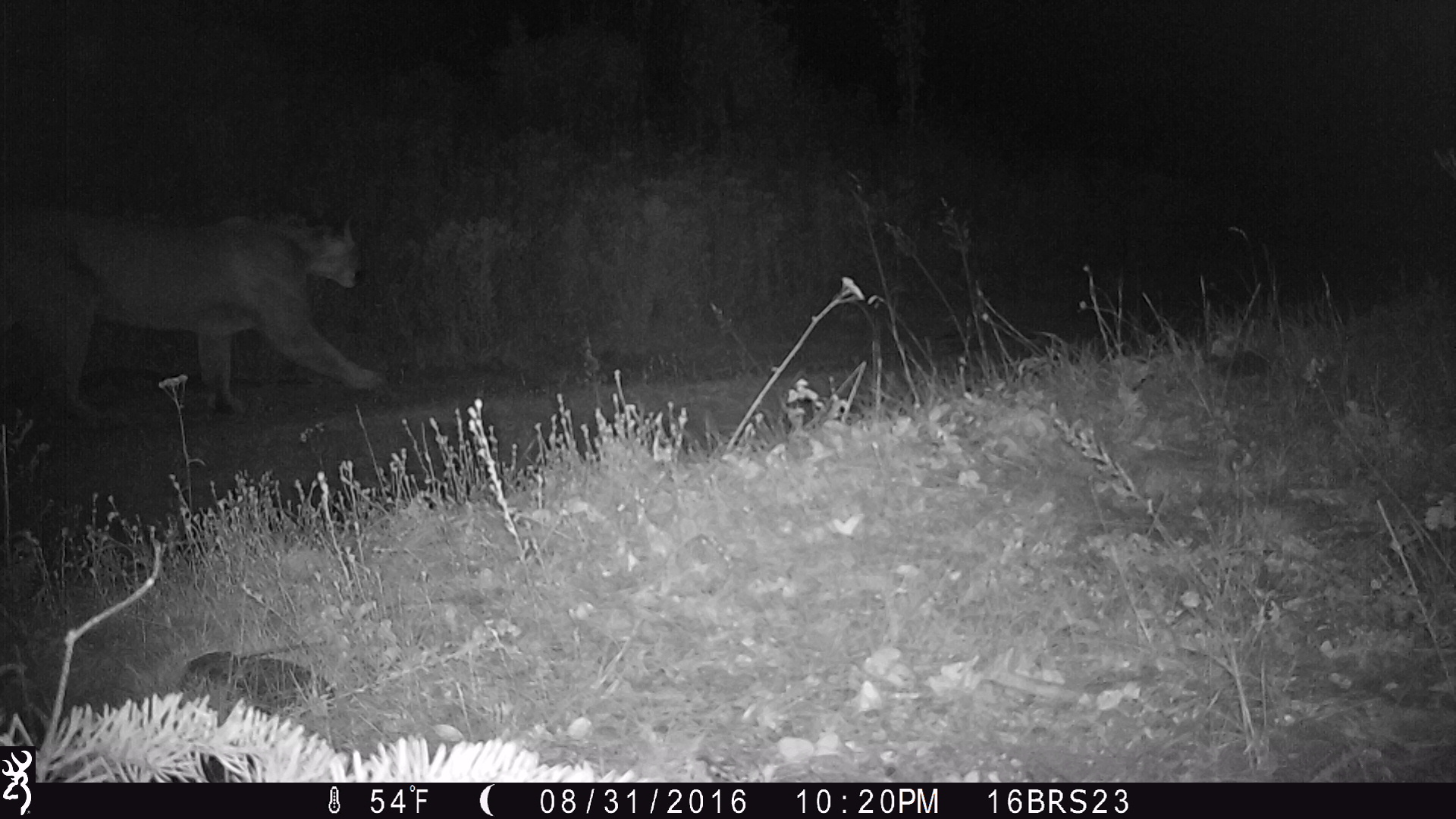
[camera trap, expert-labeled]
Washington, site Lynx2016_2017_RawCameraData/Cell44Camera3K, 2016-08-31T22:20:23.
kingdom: Animalia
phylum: Chordata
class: Mammalia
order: Carnivora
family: Felidae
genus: Puma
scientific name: Puma concolor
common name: mountain lion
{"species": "Puma concolor (mountain lion)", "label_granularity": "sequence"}